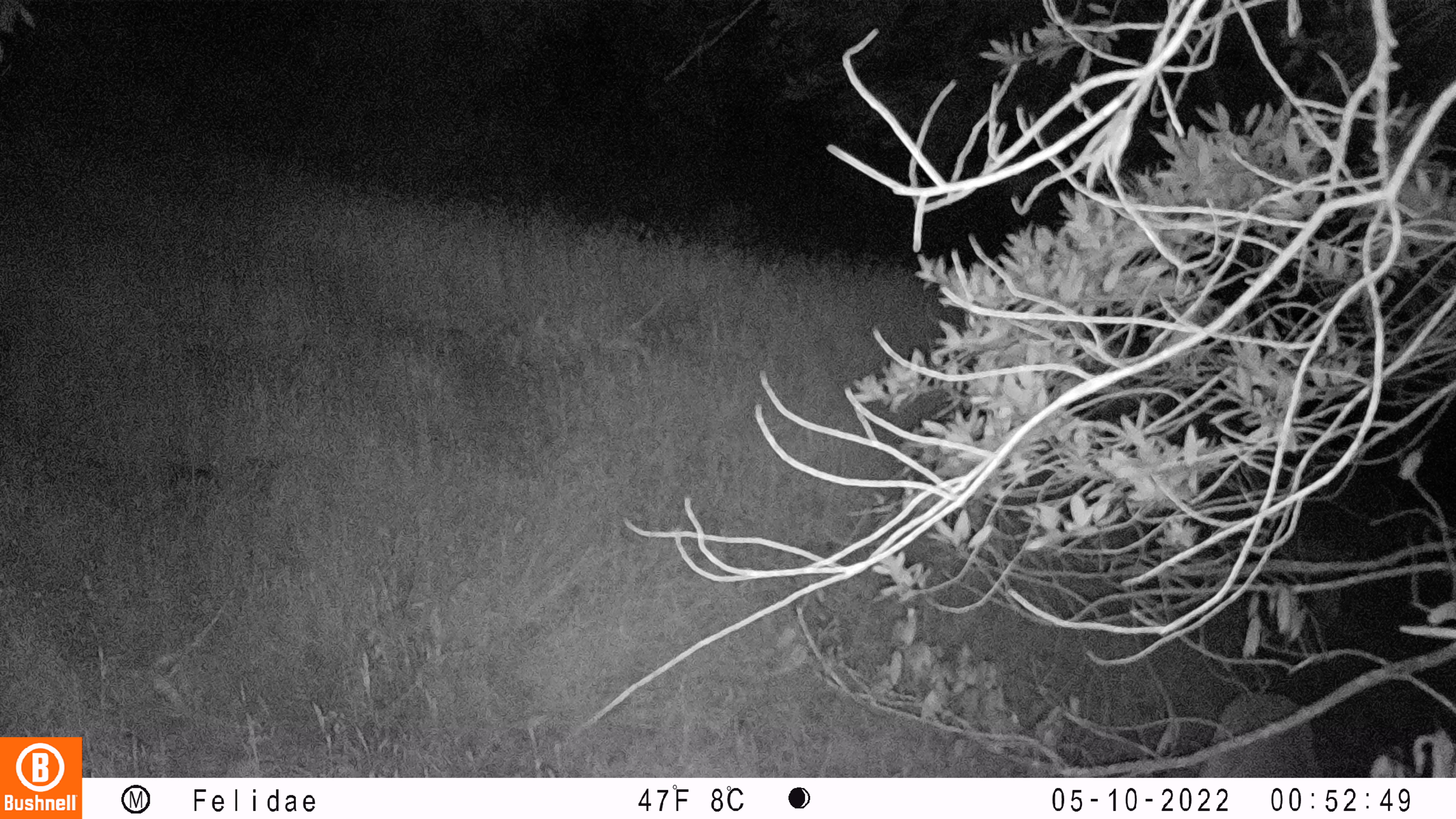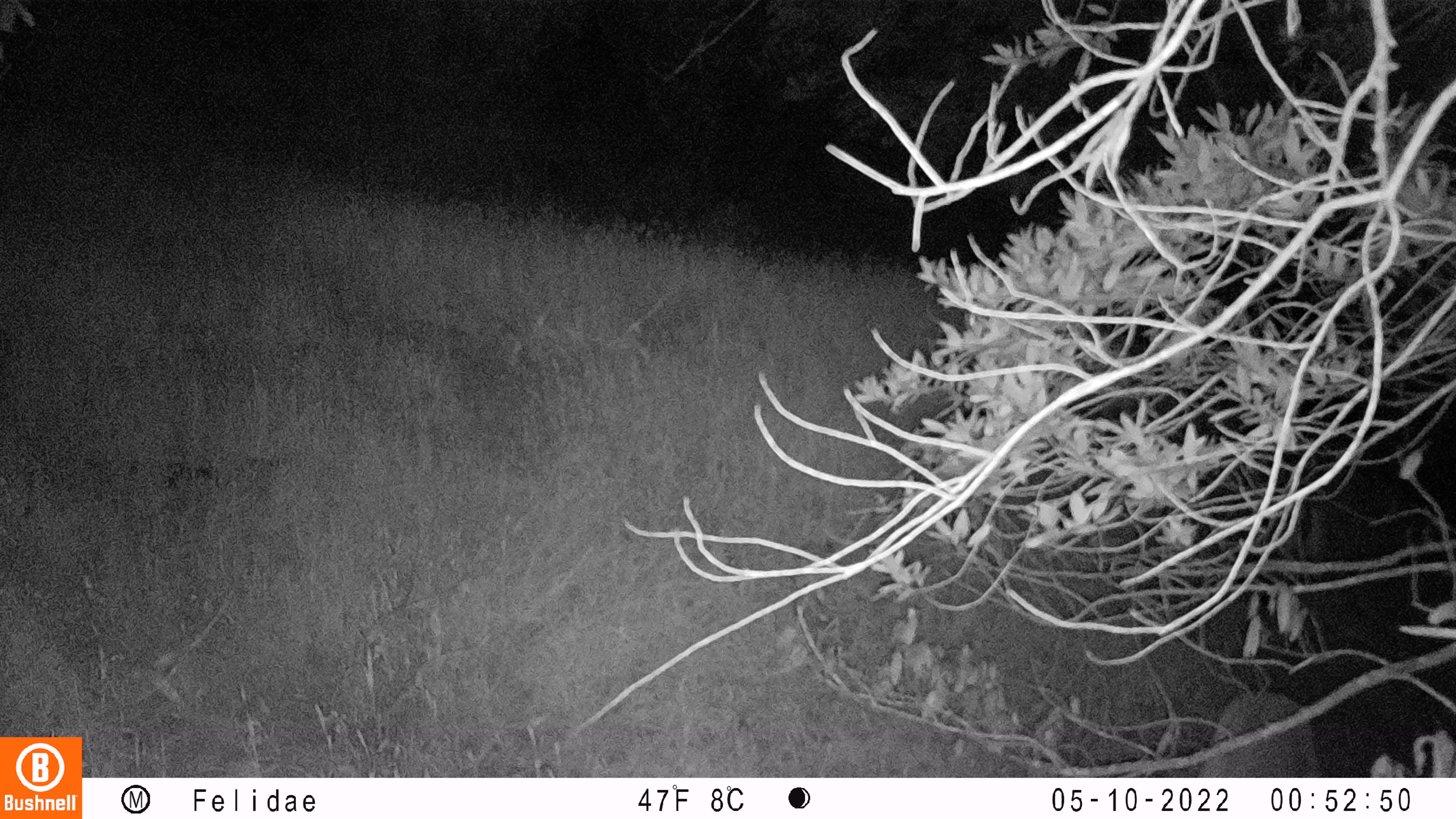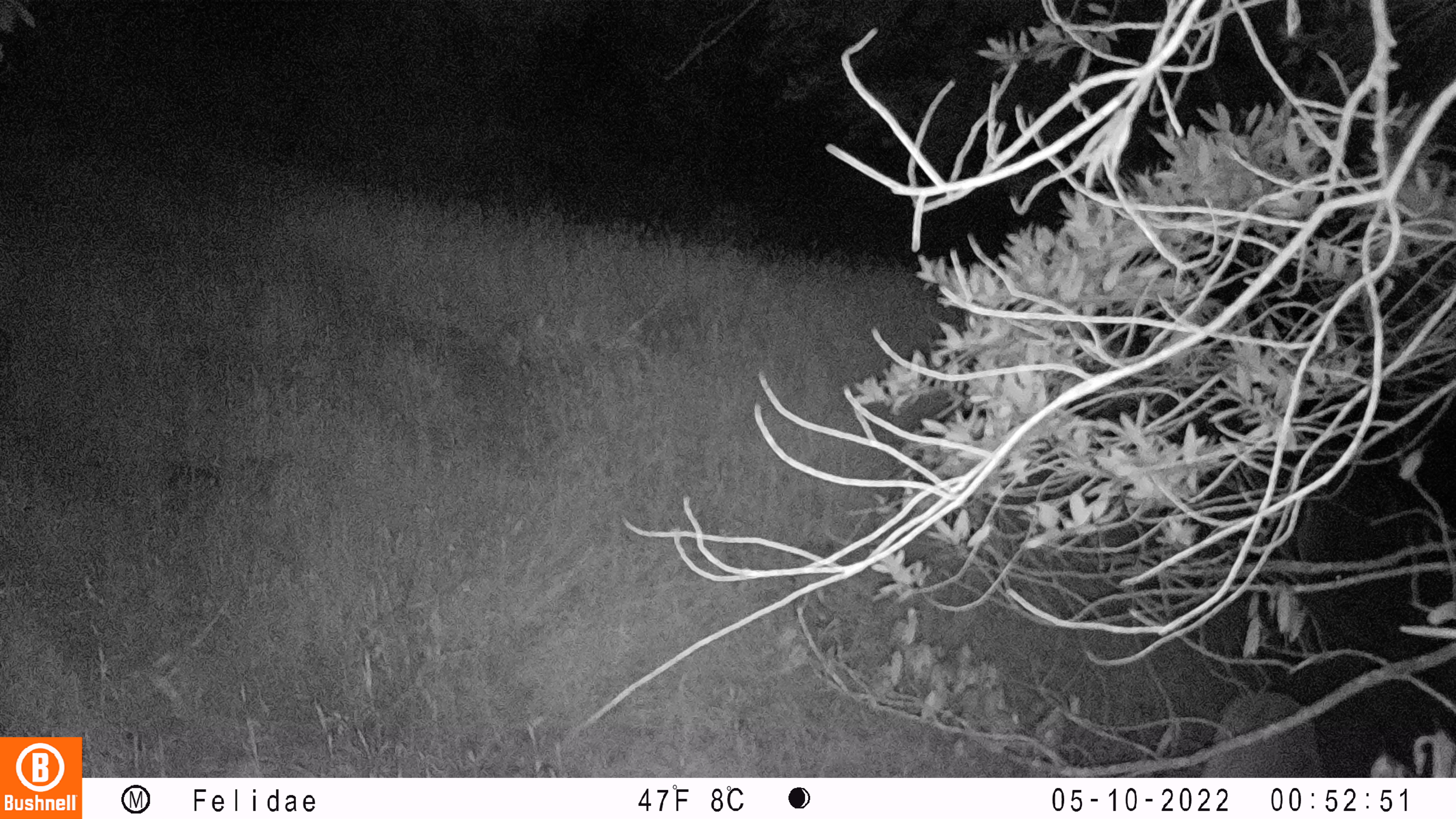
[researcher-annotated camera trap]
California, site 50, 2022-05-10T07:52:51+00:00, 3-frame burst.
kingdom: Animalia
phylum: Chordata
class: Mammalia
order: Artiodactyla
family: Cervidae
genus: Odocoileus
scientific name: Odocoileus hemionus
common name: mule deer